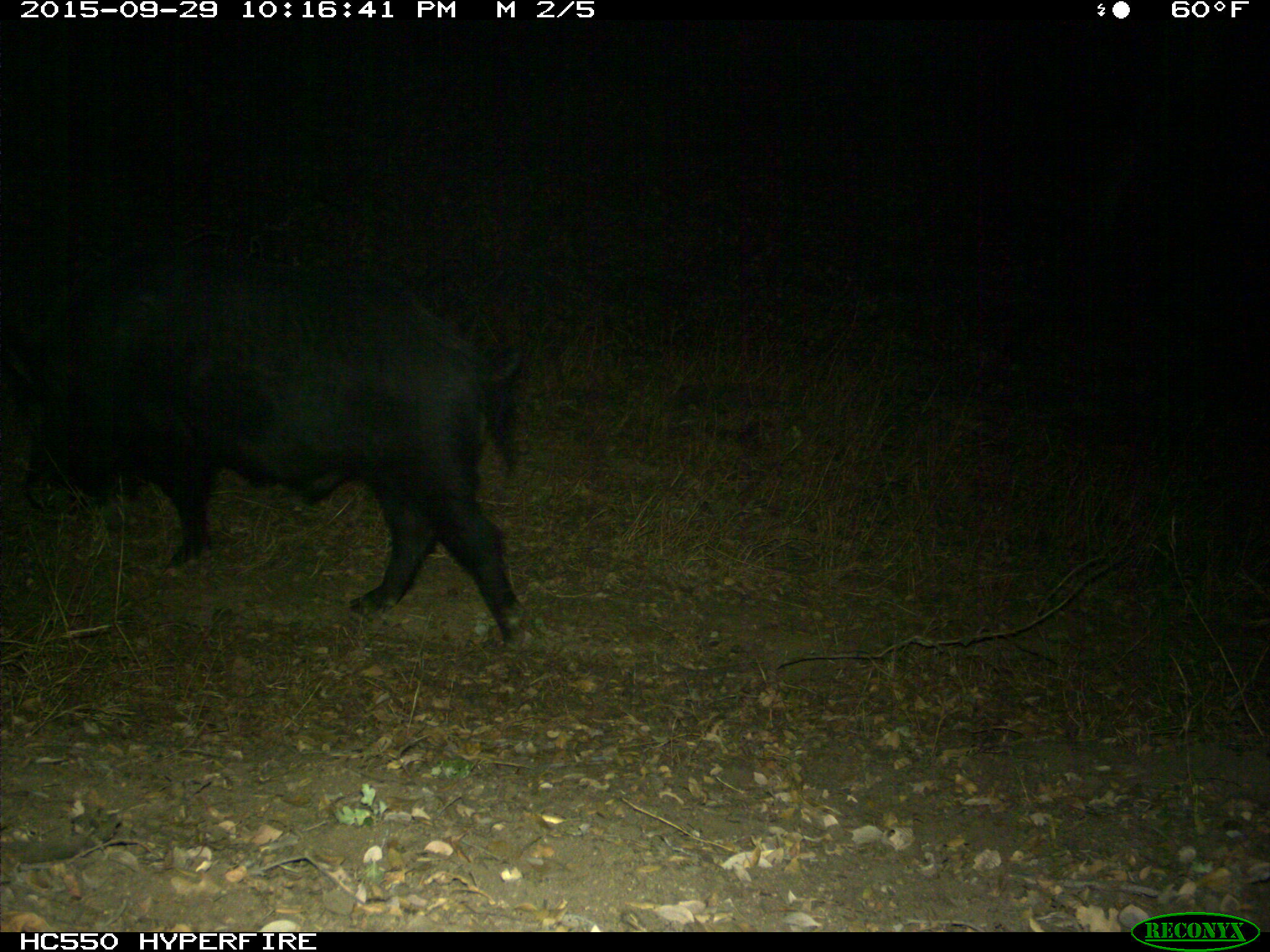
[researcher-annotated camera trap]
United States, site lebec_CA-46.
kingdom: Animalia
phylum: Chordata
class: Mammalia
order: Artiodactyla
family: Suidae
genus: Sus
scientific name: Sus scrofa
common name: wild boar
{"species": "Sus scrofa (wild boar)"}